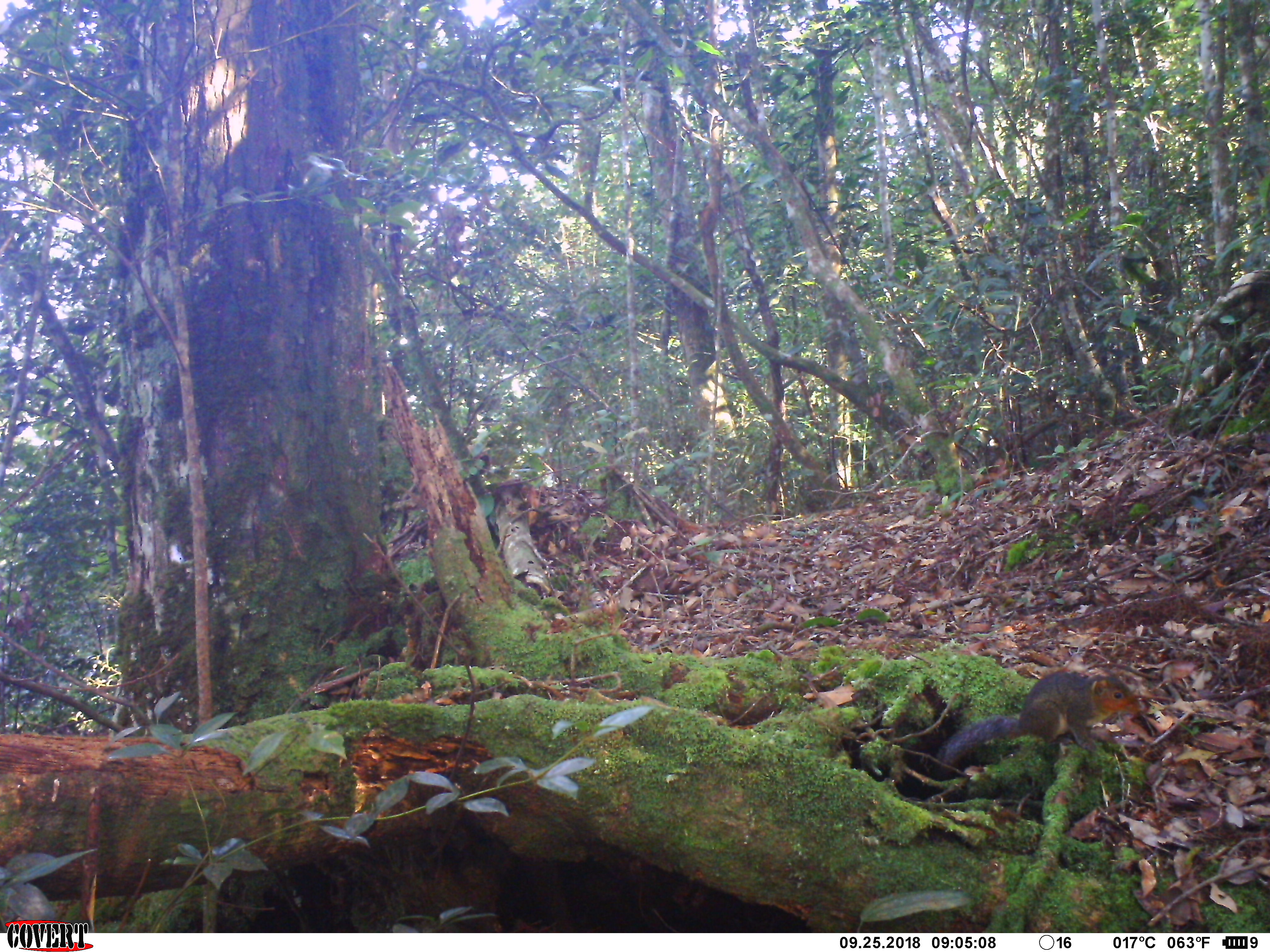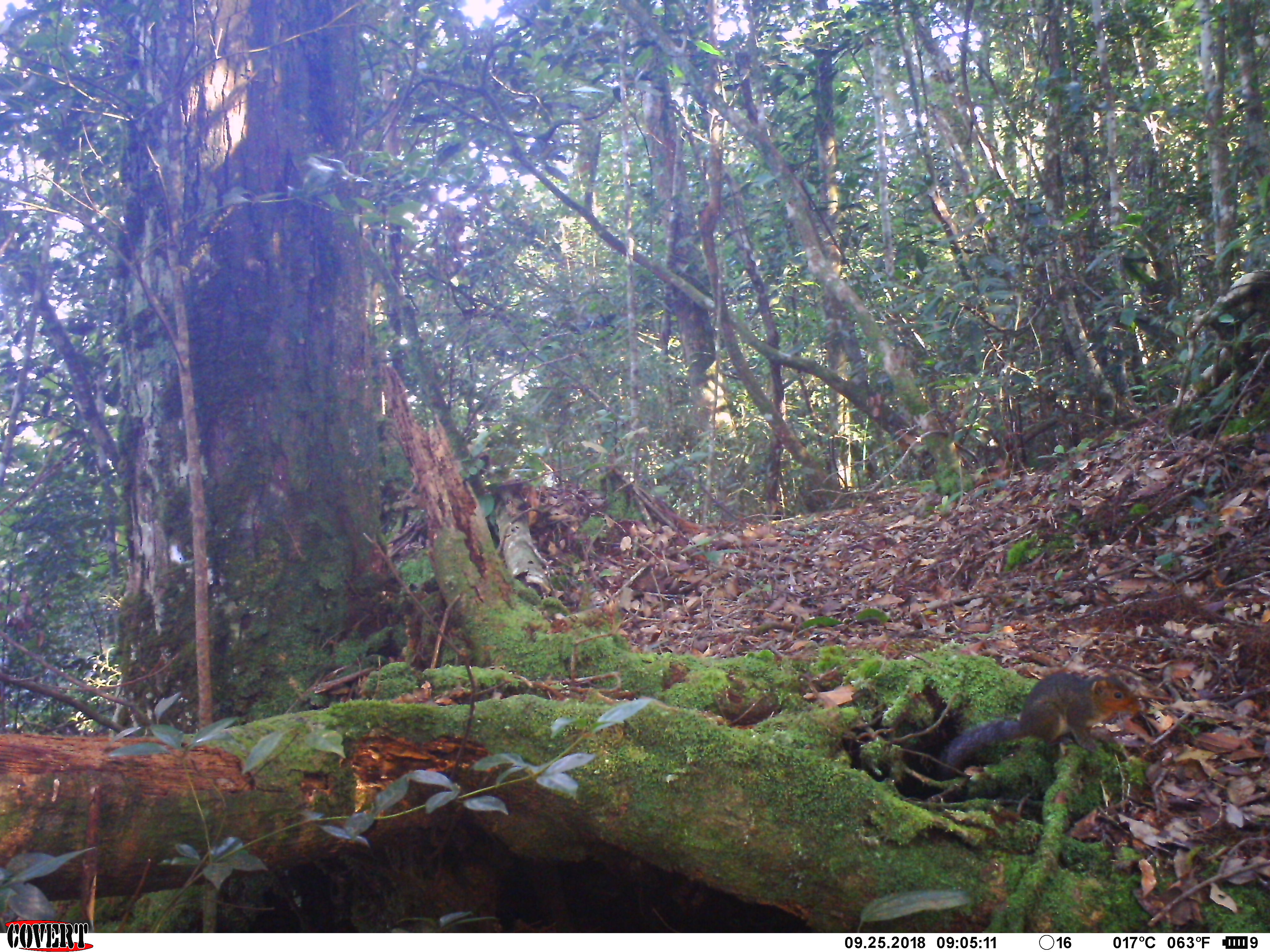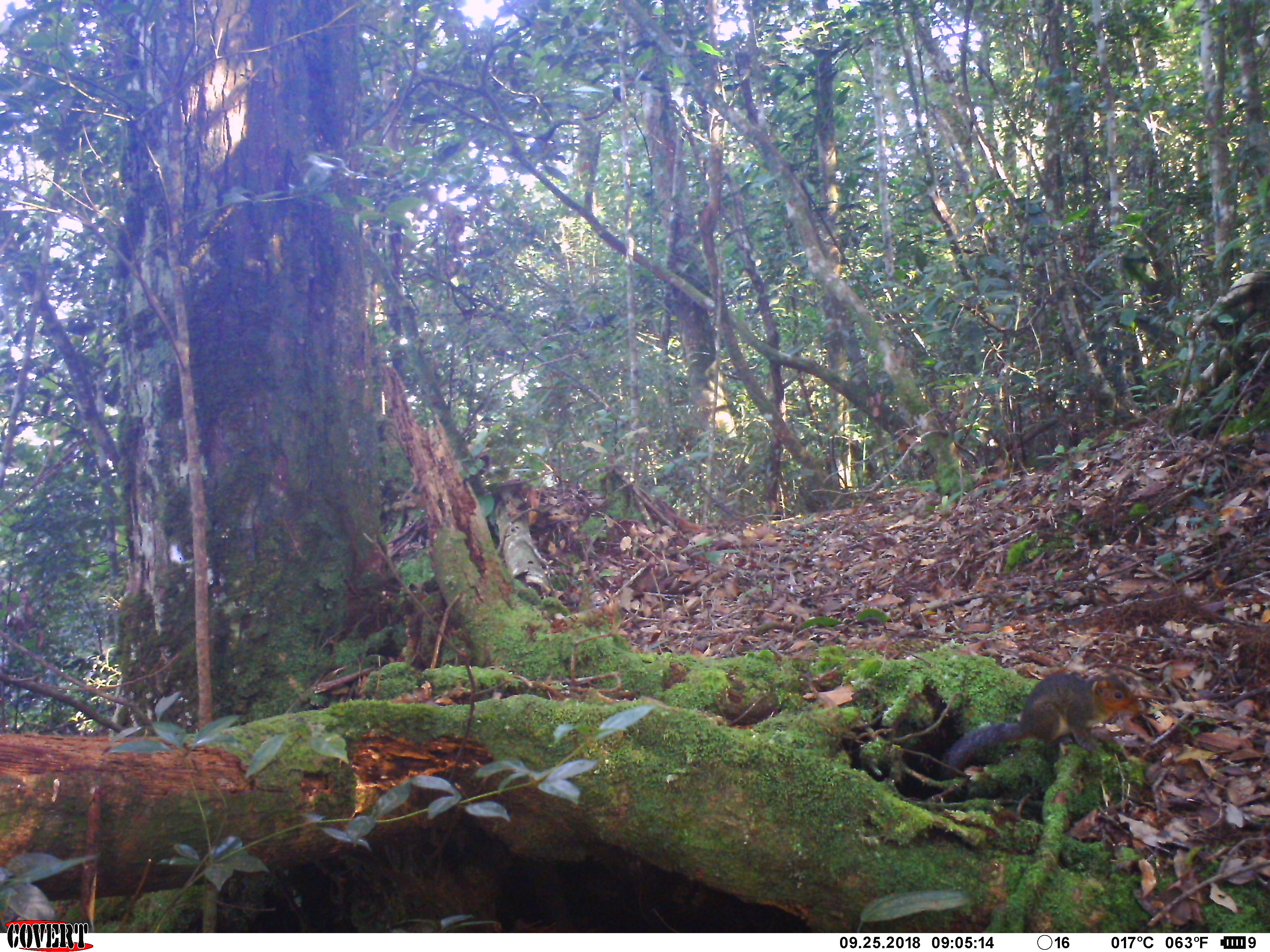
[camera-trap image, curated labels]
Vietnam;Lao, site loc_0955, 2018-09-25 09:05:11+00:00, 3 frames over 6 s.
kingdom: Animalia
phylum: Chordata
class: Mammalia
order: Rodentia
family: Sciuridae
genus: Dremomys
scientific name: Dremomys rufigenis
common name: red-cheeked squirrel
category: red cheeked squirrel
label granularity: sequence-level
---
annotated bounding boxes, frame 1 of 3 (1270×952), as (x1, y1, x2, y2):
red cheeked squirrel: (935, 668, 1141, 771)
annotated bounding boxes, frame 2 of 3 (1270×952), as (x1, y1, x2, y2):
red cheeked squirrel: (944, 666, 1141, 771)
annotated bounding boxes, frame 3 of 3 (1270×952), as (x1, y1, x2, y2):
red cheeked squirrel: (942, 670, 1142, 775)